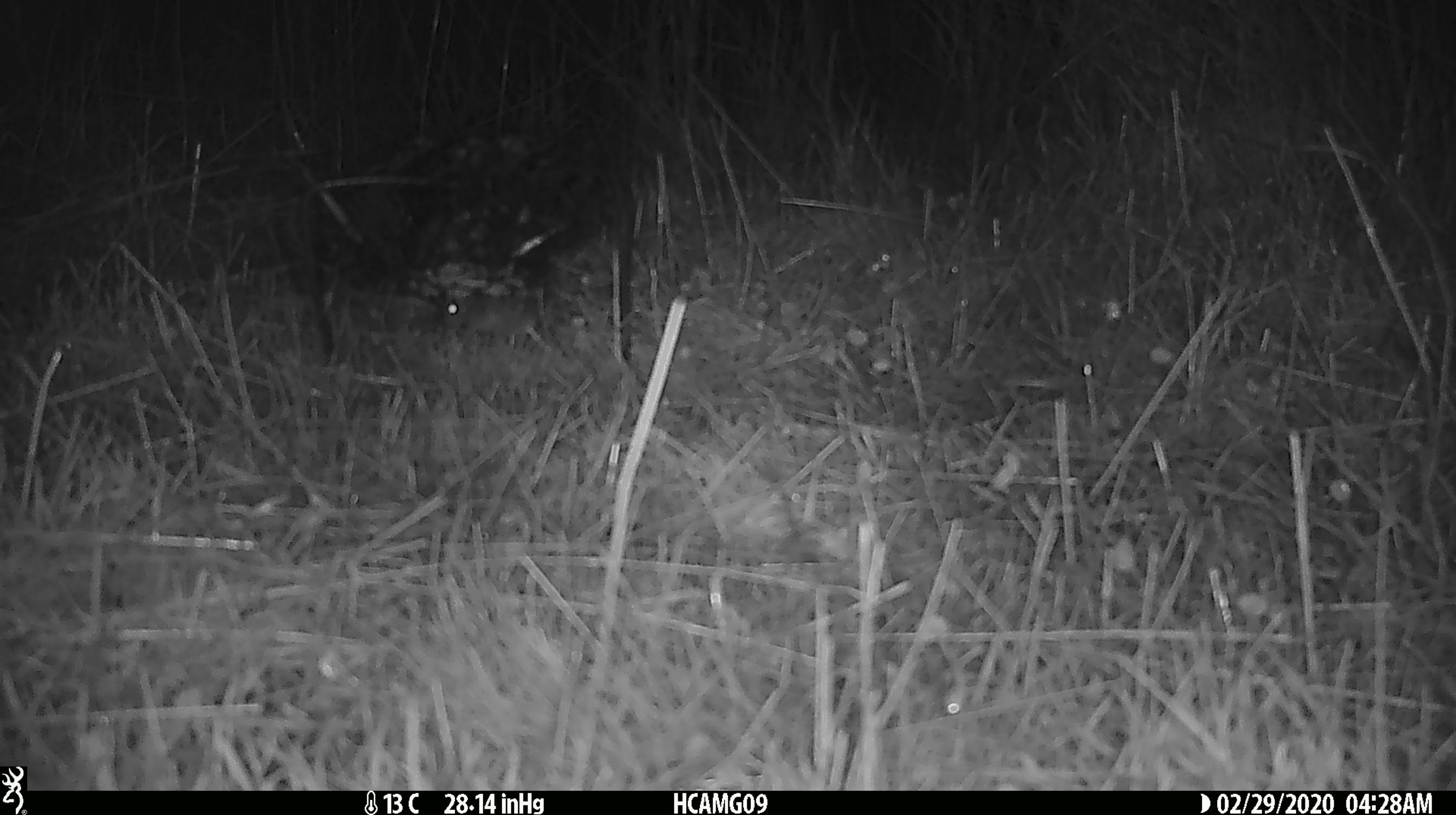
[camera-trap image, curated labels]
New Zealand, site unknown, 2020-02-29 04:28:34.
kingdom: Animalia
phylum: Chordata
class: Mammalia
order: Rodentia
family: Muridae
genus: Mus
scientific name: Mus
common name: mouse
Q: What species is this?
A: Mouse (Mus).